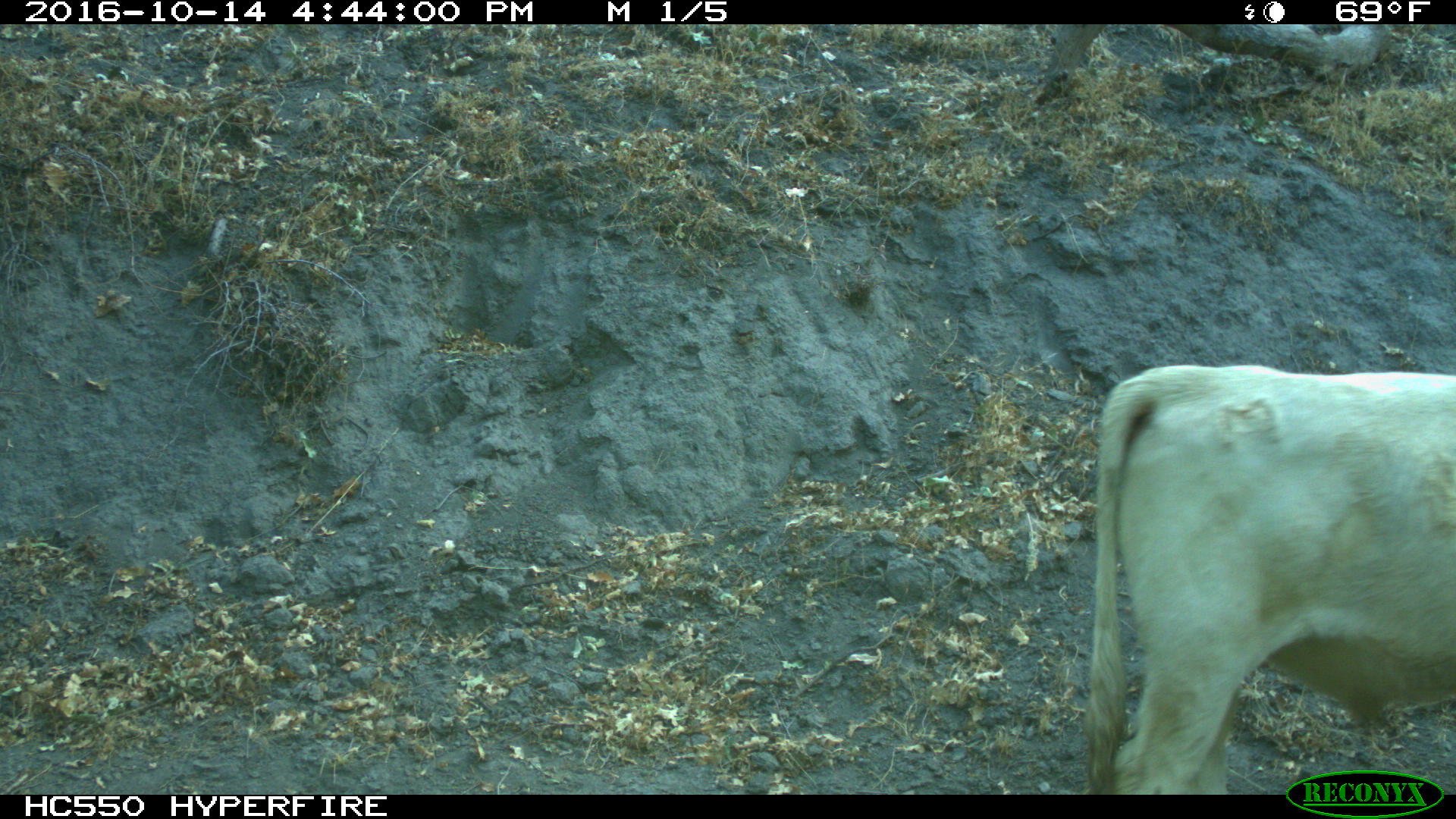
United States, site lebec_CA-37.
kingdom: Animalia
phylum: Chordata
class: Mammalia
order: Artiodactyla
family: Bovidae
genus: Bos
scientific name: Bos taurus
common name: domestic cow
Bos taurus (domestic cow).